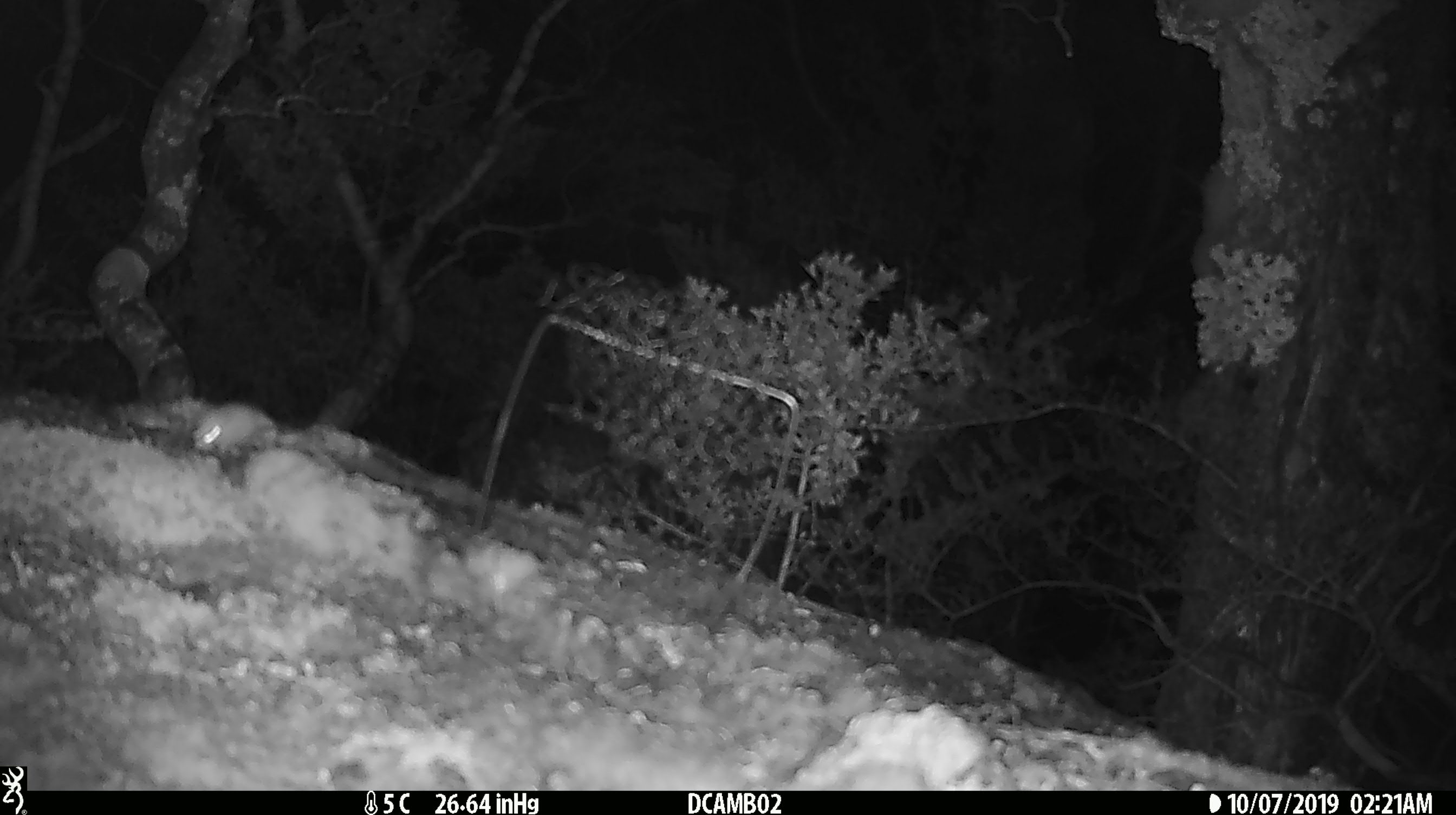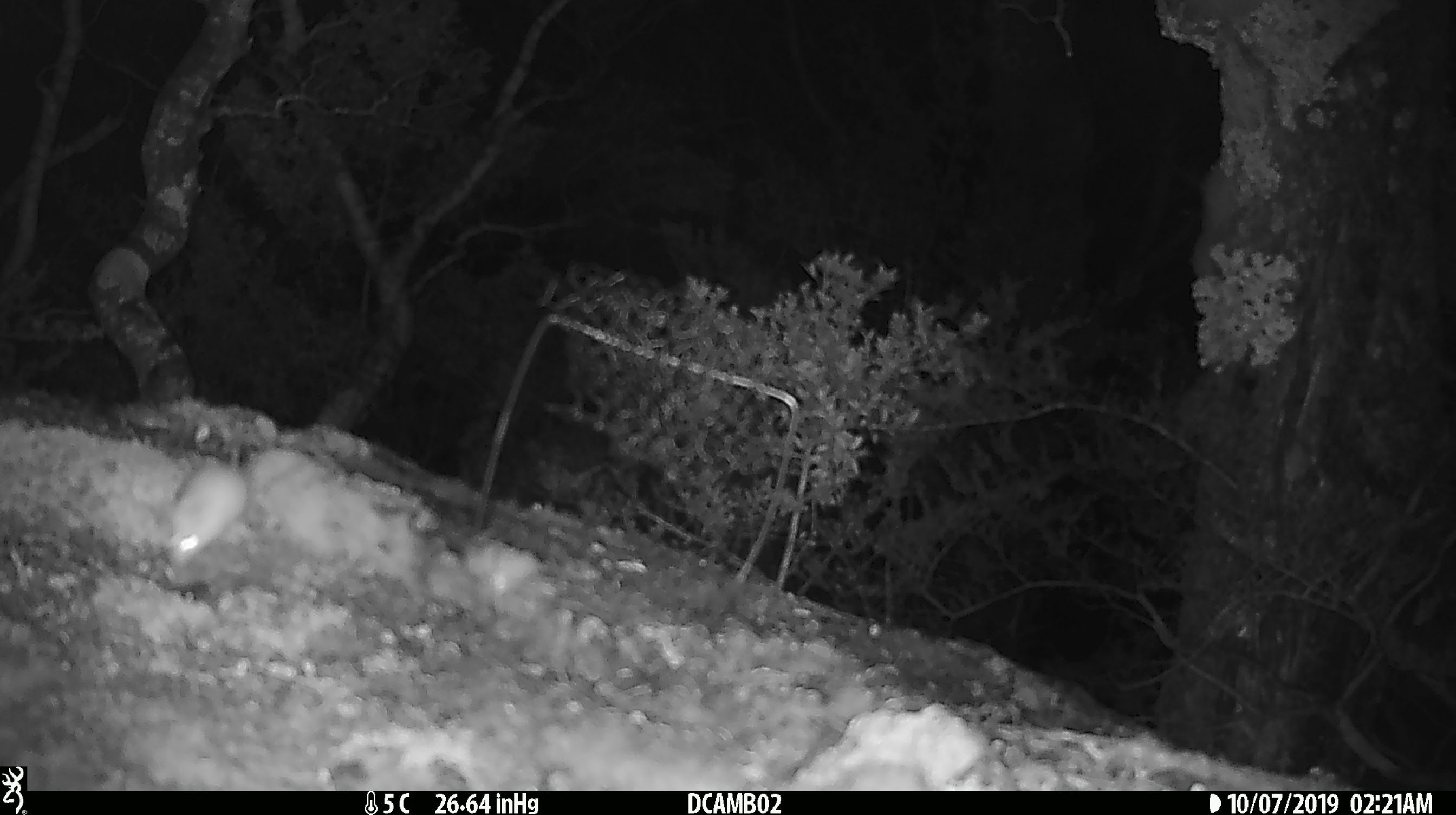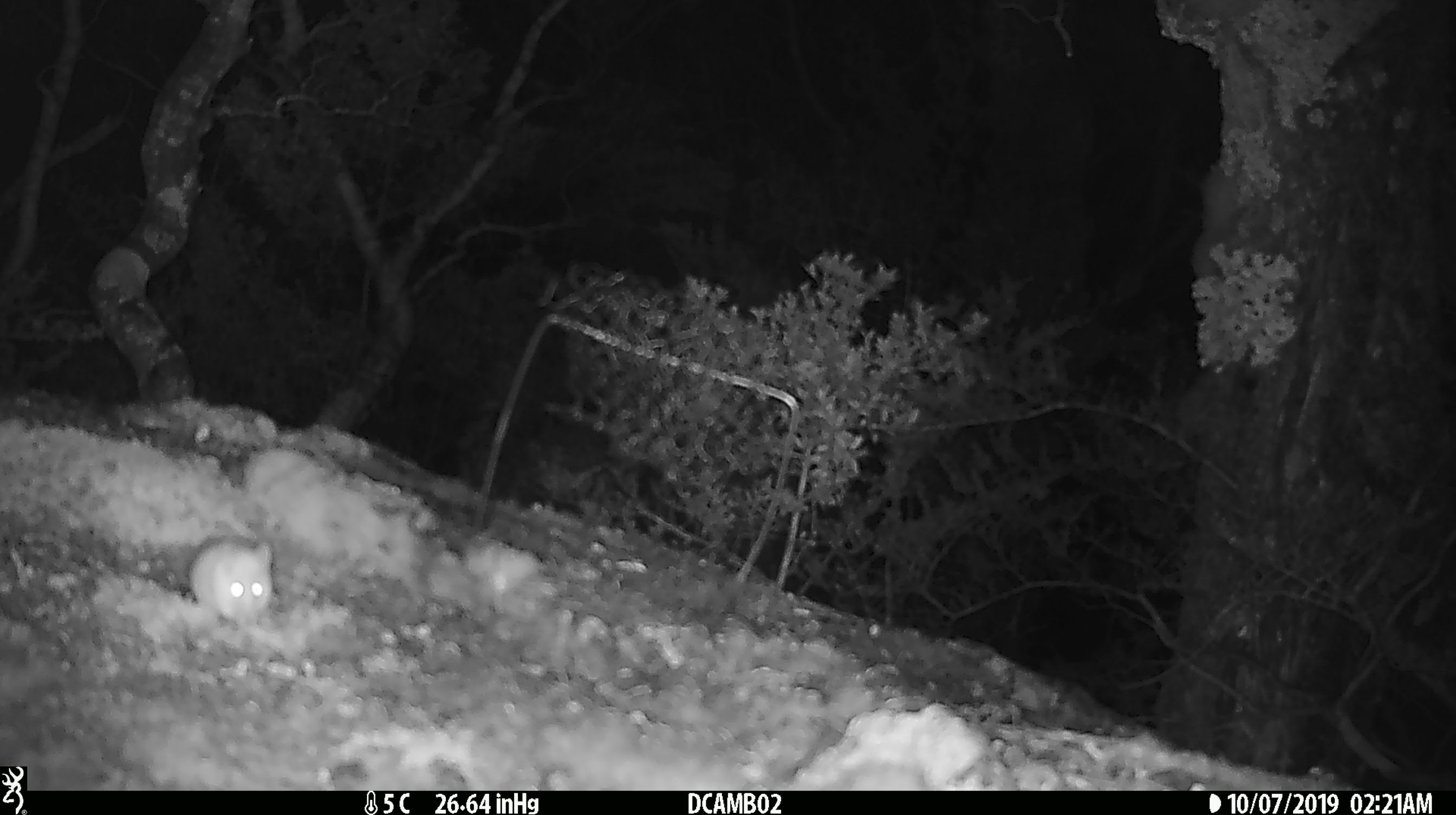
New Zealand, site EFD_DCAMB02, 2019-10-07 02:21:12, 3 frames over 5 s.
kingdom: Animalia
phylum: Chordata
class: Mammalia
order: Rodentia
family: Muridae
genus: Mus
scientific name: Mus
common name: mouse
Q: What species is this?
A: Mouse (Mus).